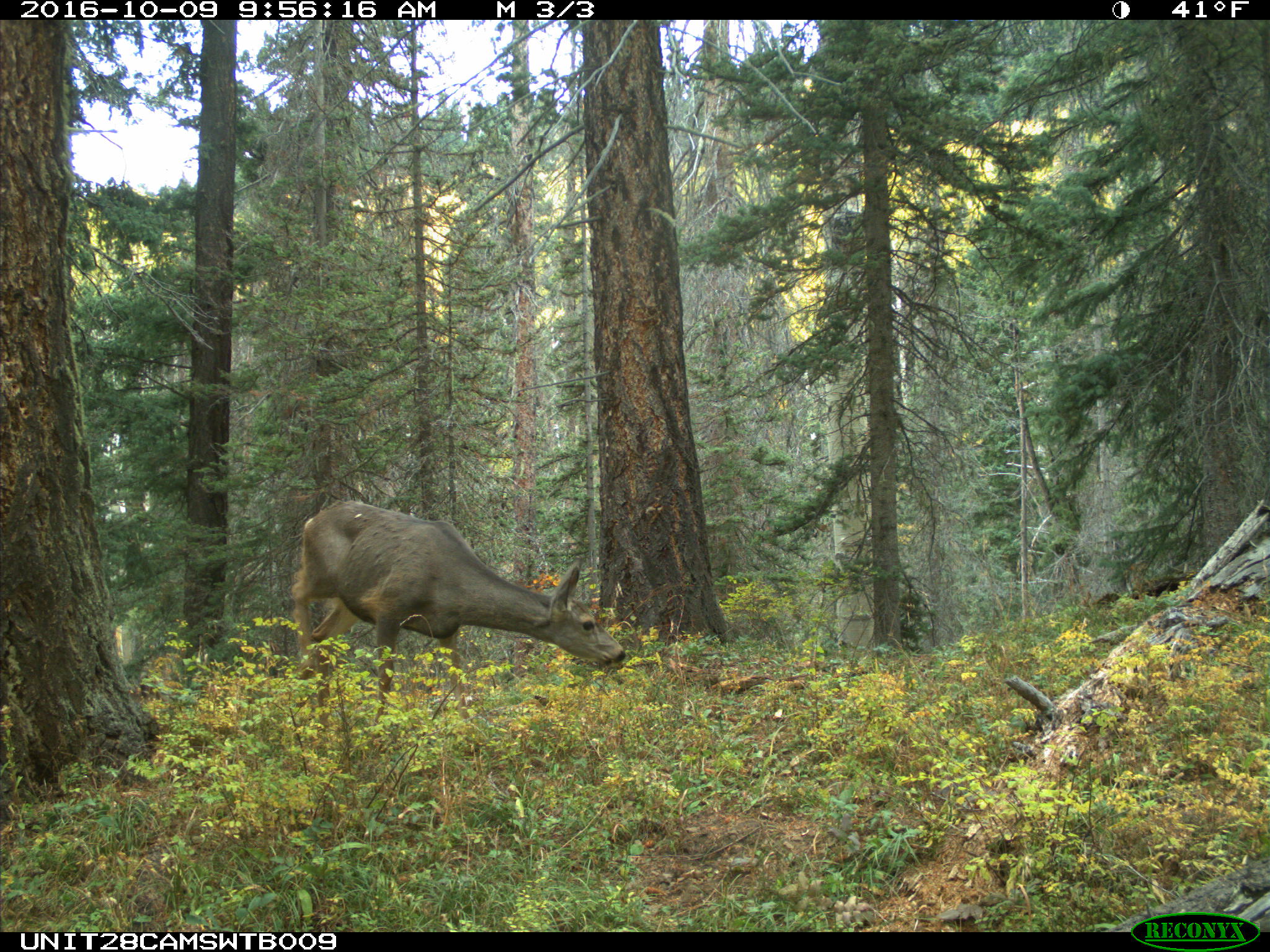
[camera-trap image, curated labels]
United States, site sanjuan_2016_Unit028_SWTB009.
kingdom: Animalia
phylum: Chordata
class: Mammalia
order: Artiodactyla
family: Cervidae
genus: Odocoileus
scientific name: Odocoileus hemionus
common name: mule deer